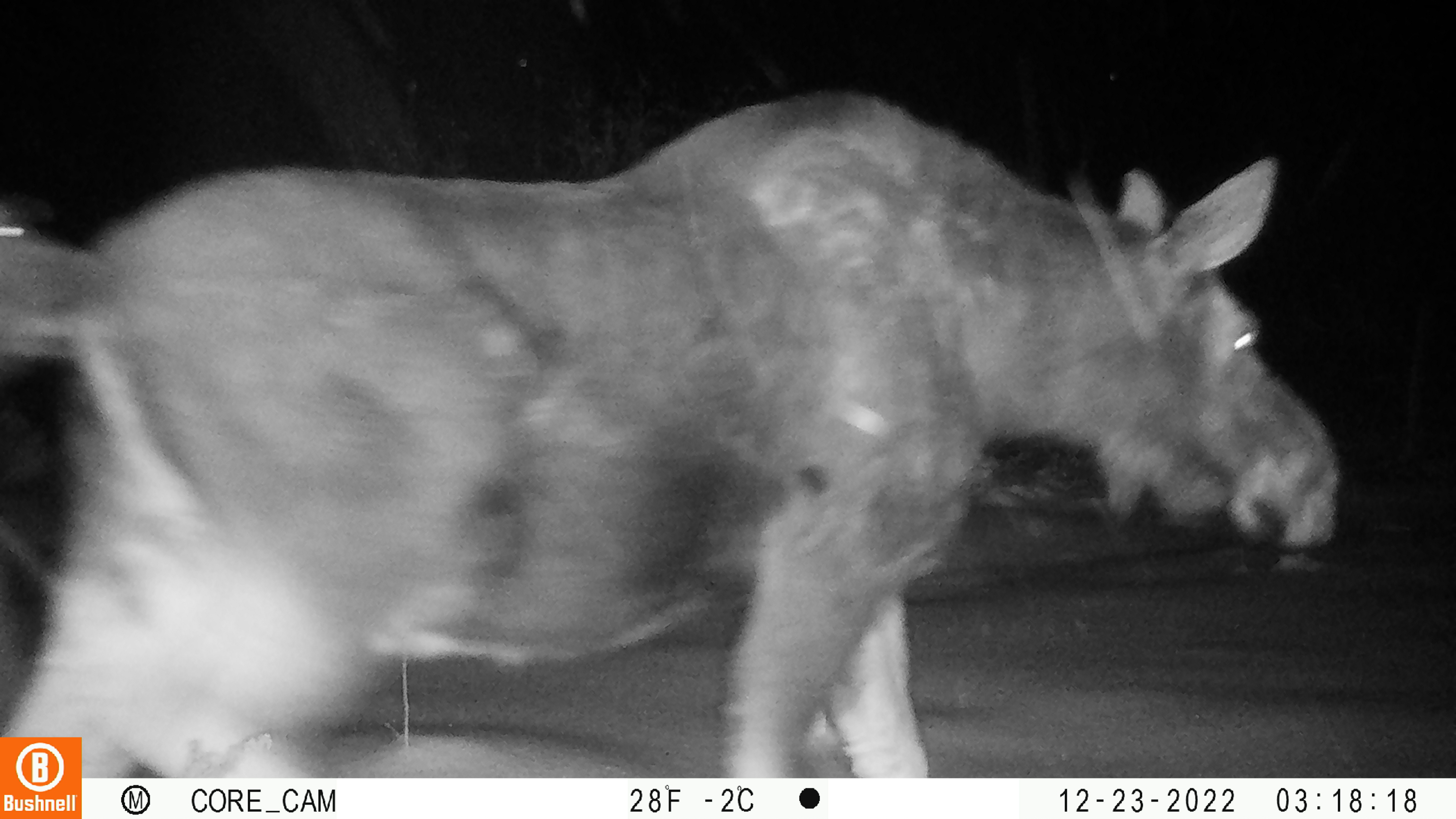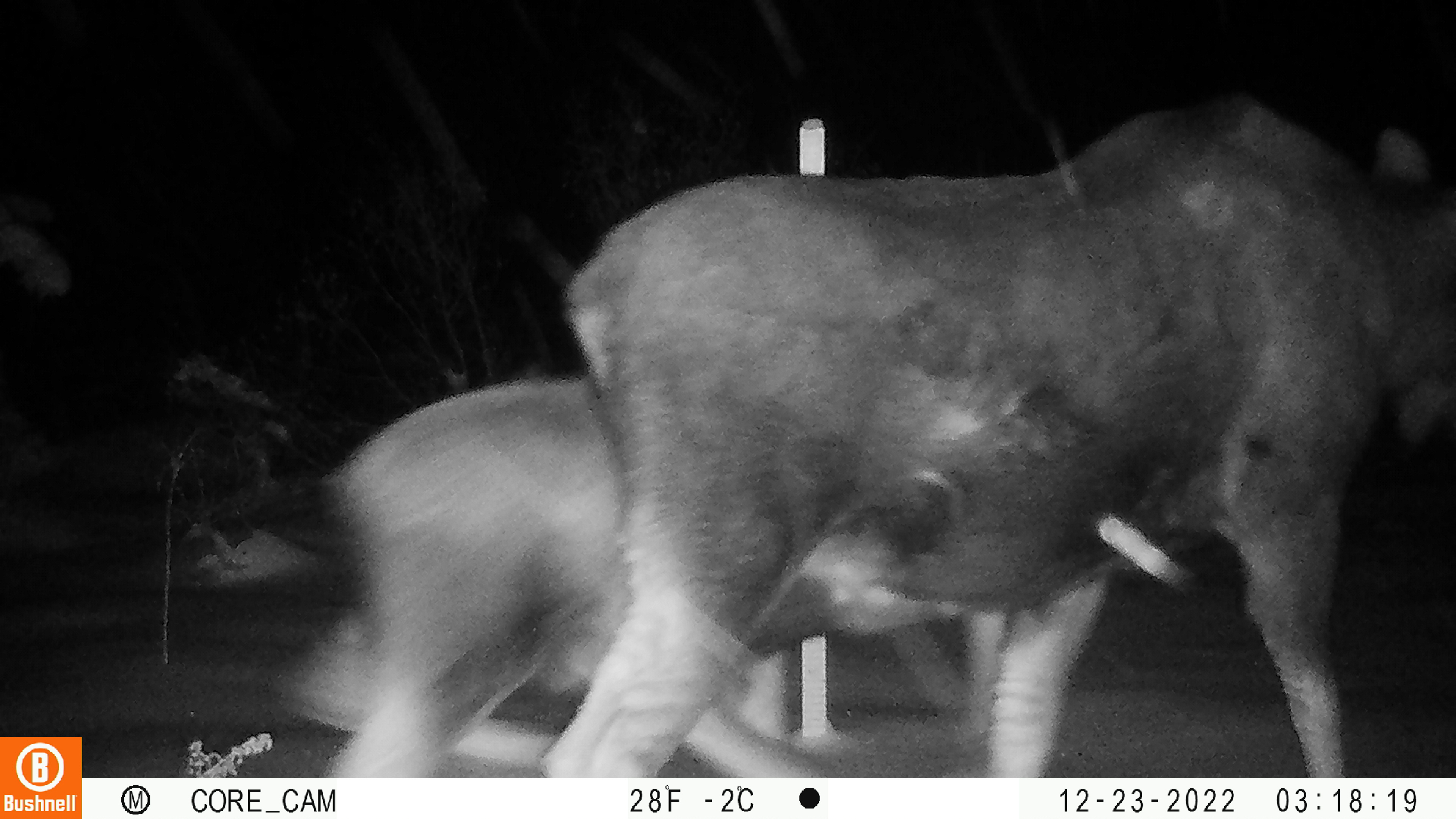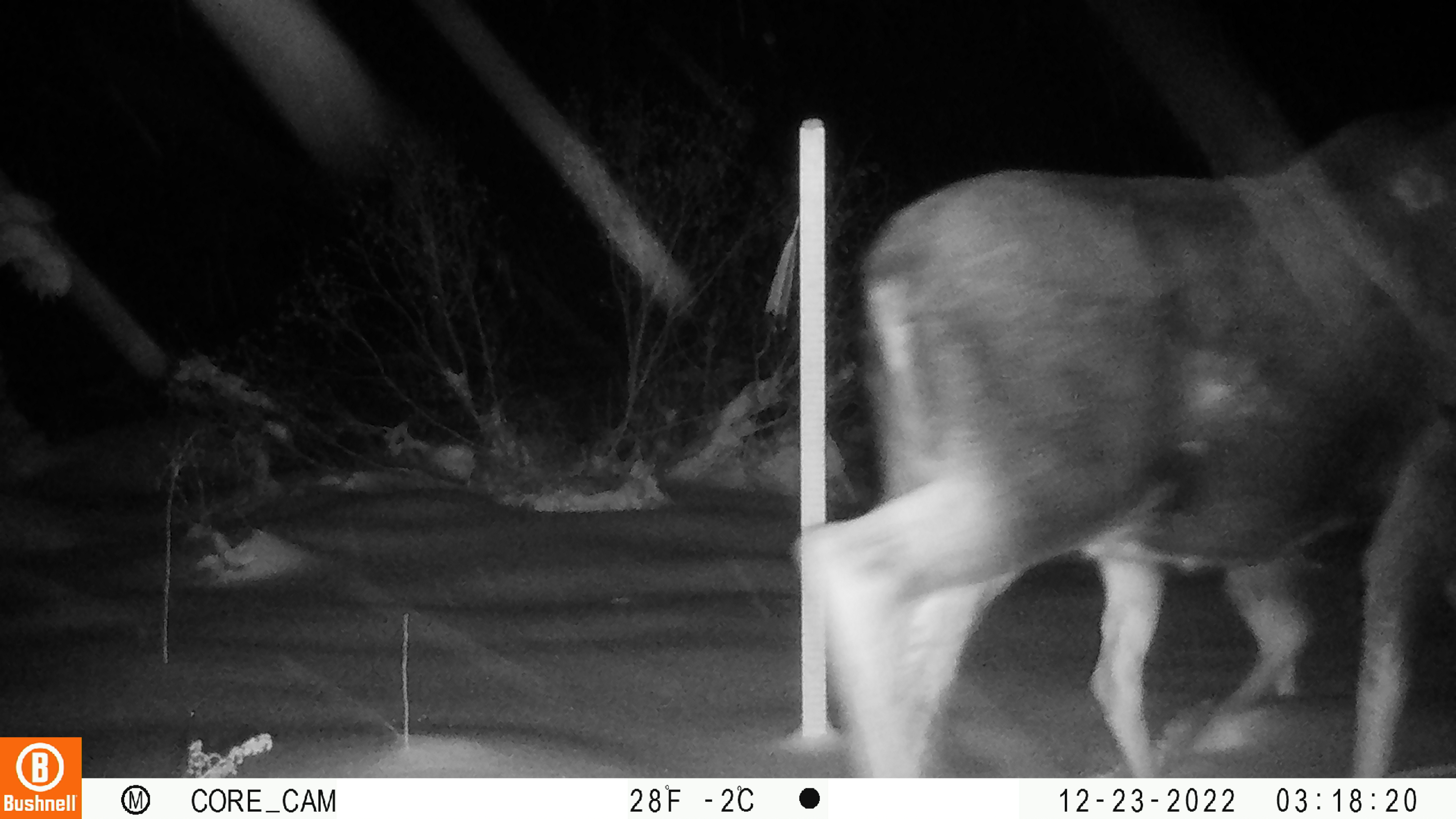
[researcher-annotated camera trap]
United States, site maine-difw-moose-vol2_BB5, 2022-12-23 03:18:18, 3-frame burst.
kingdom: Animalia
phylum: Chordata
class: Mammalia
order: Artiodactyla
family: Cervidae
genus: Alces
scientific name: Alces alces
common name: moose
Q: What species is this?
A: Moose (Alces alces).